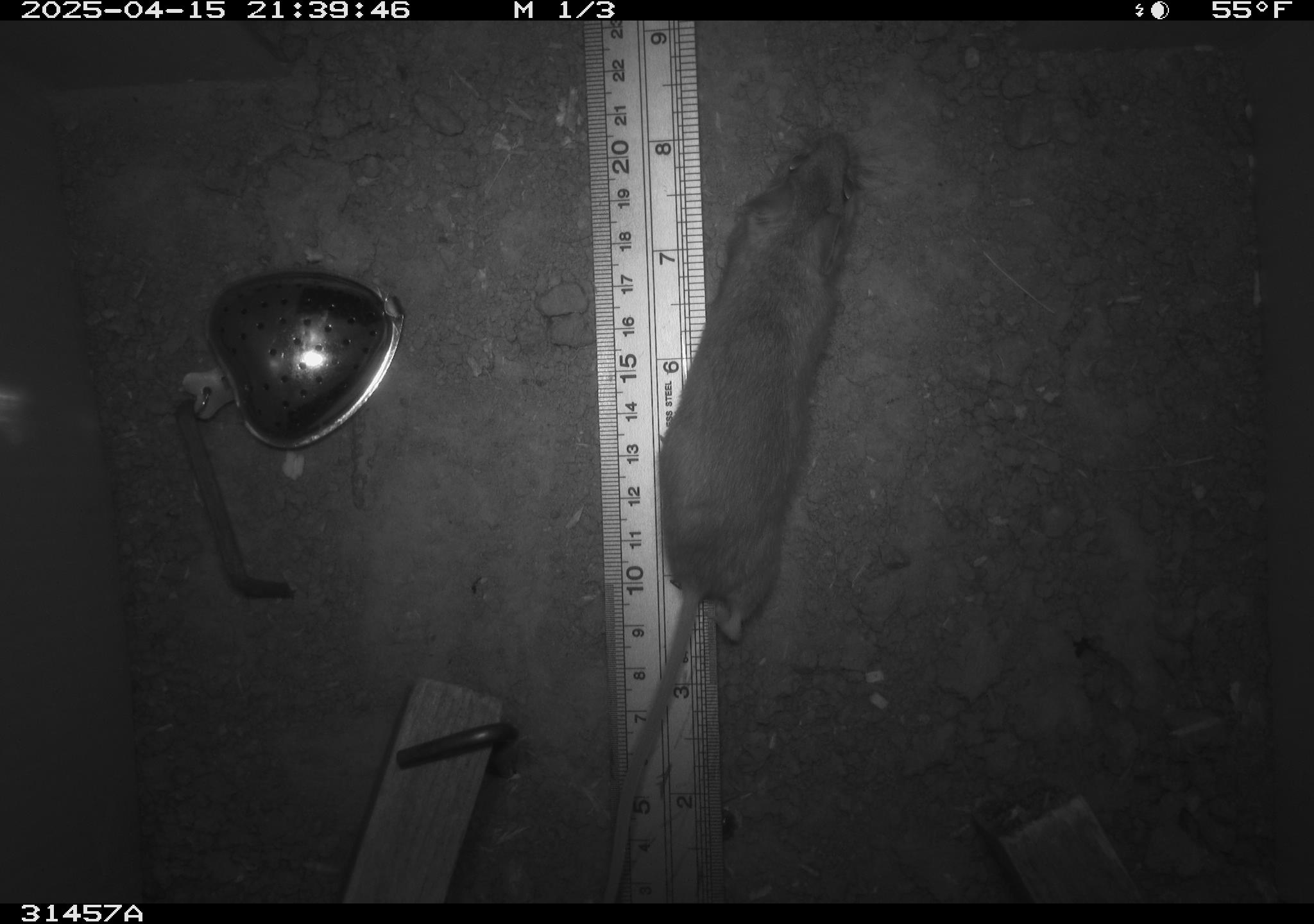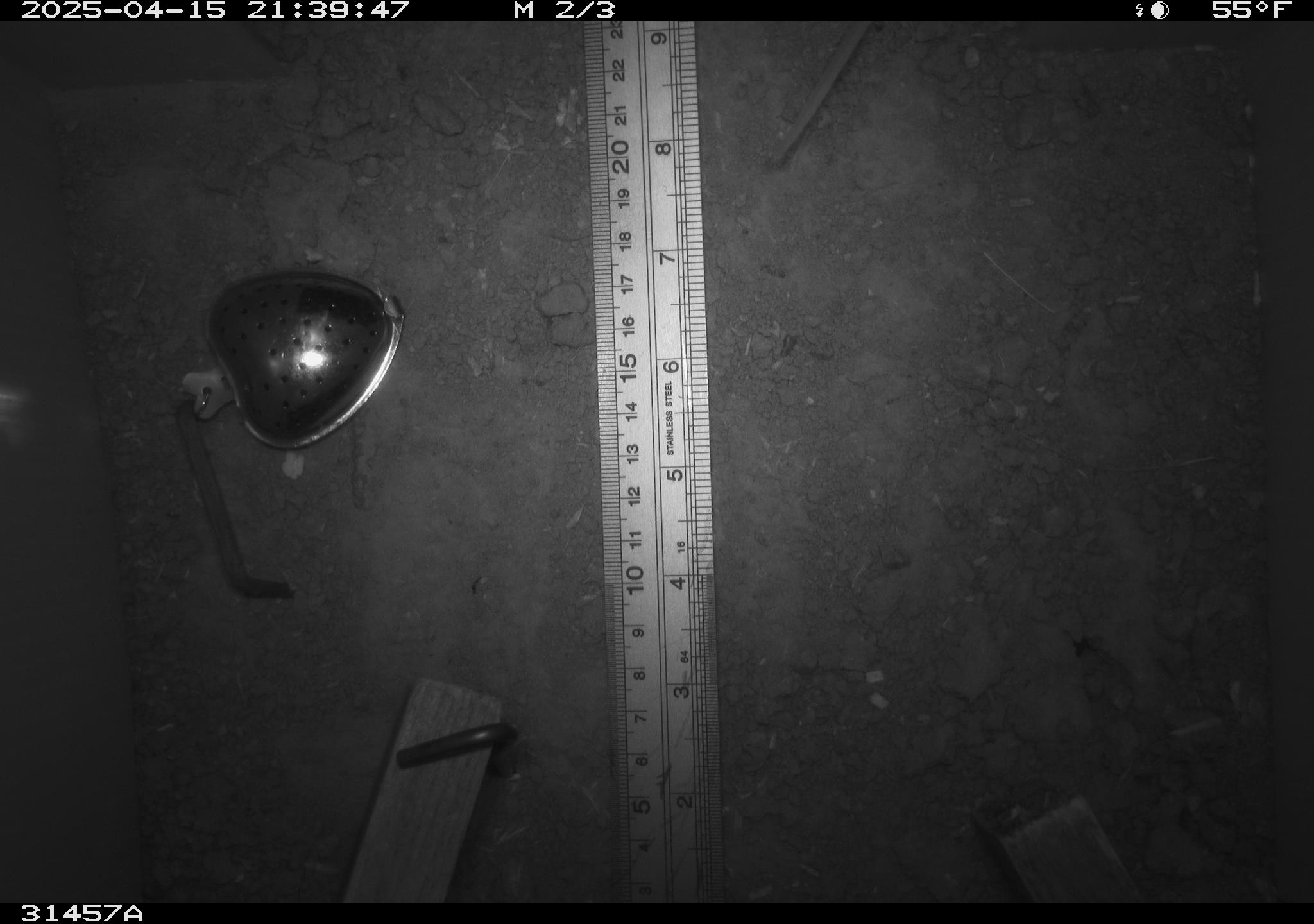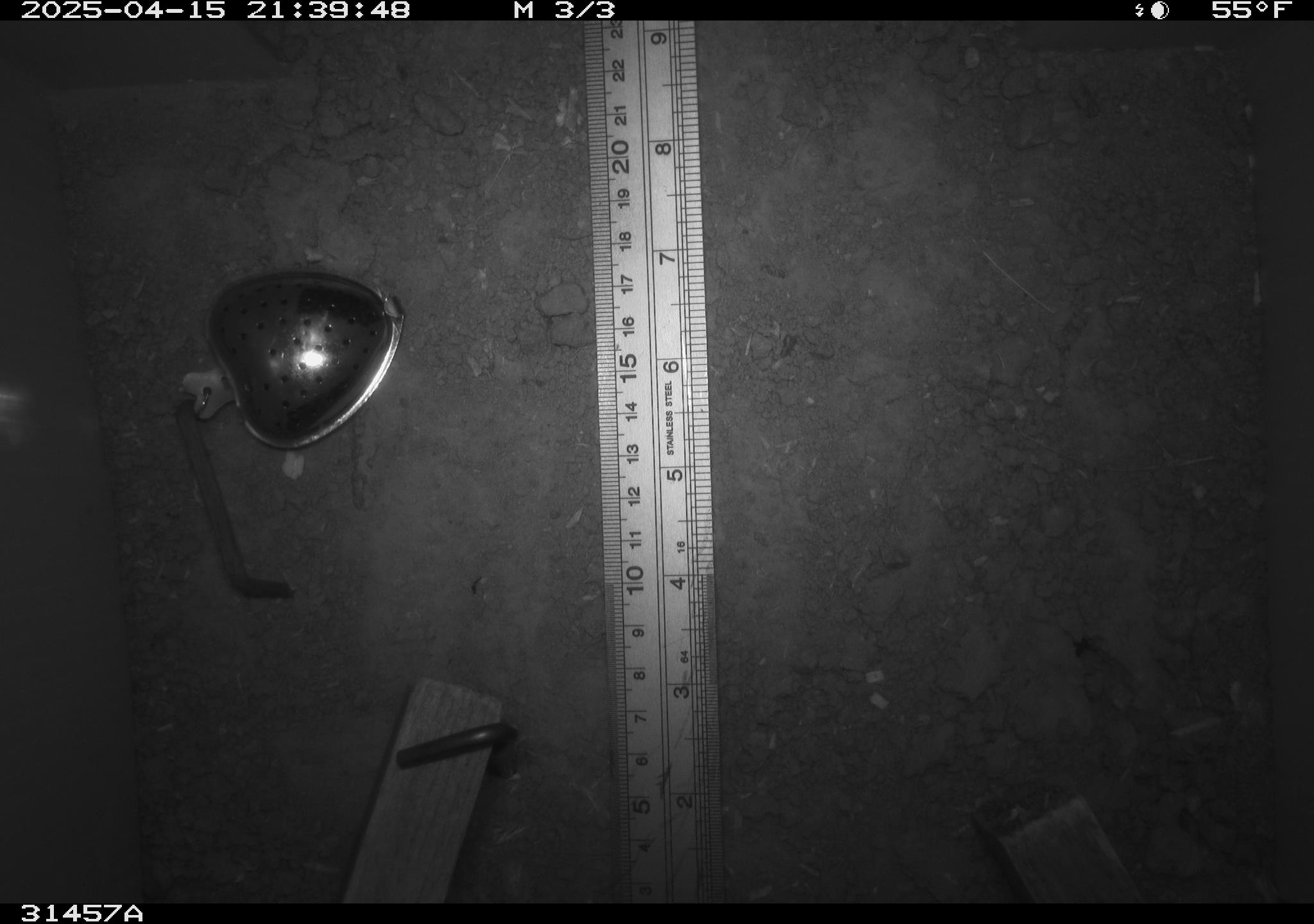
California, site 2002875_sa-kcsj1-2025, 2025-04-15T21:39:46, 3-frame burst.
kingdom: Animalia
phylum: Chordata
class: Mammalia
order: Rodentia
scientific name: Rodentia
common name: rodent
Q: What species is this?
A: Rodent (Rodentia).